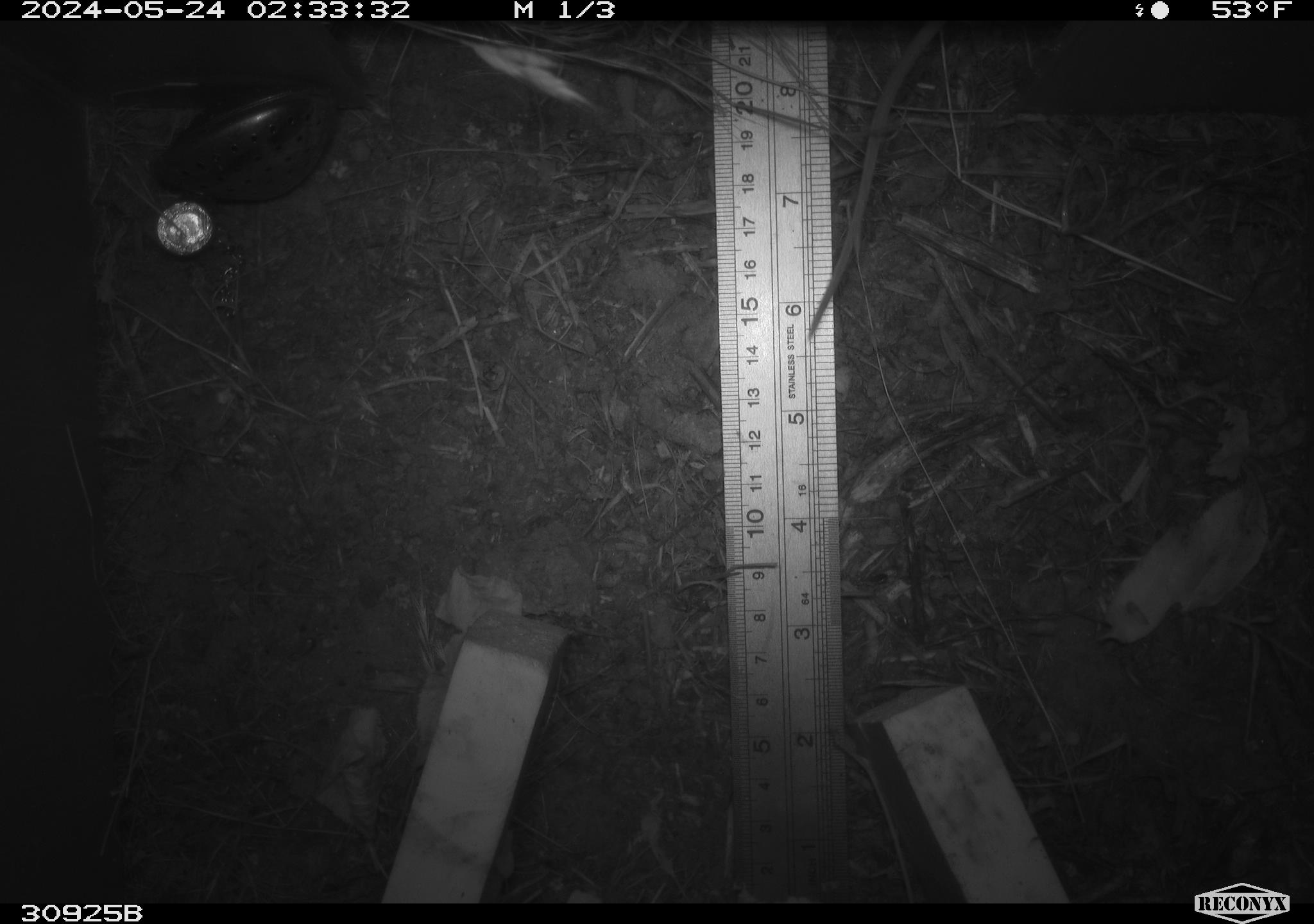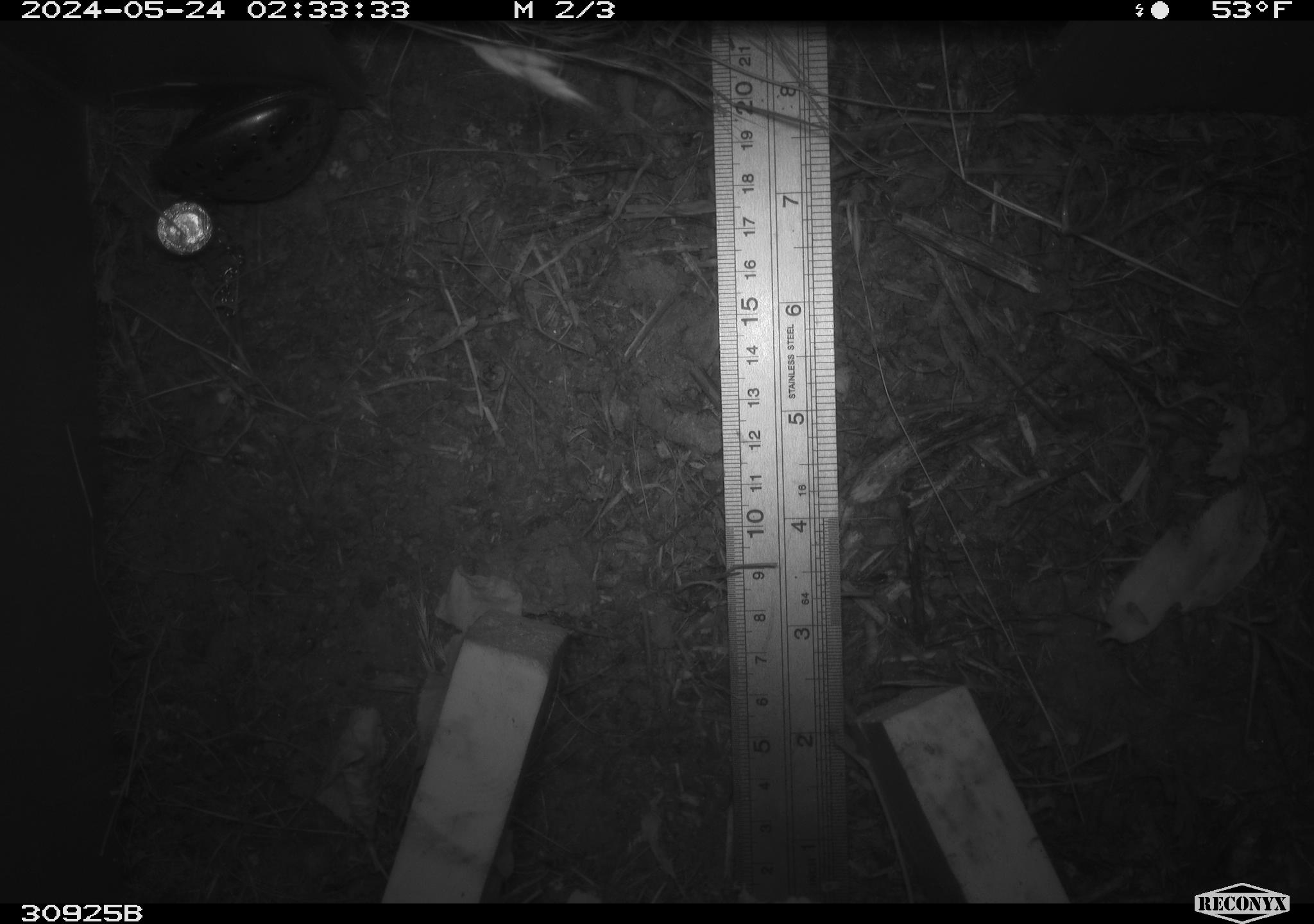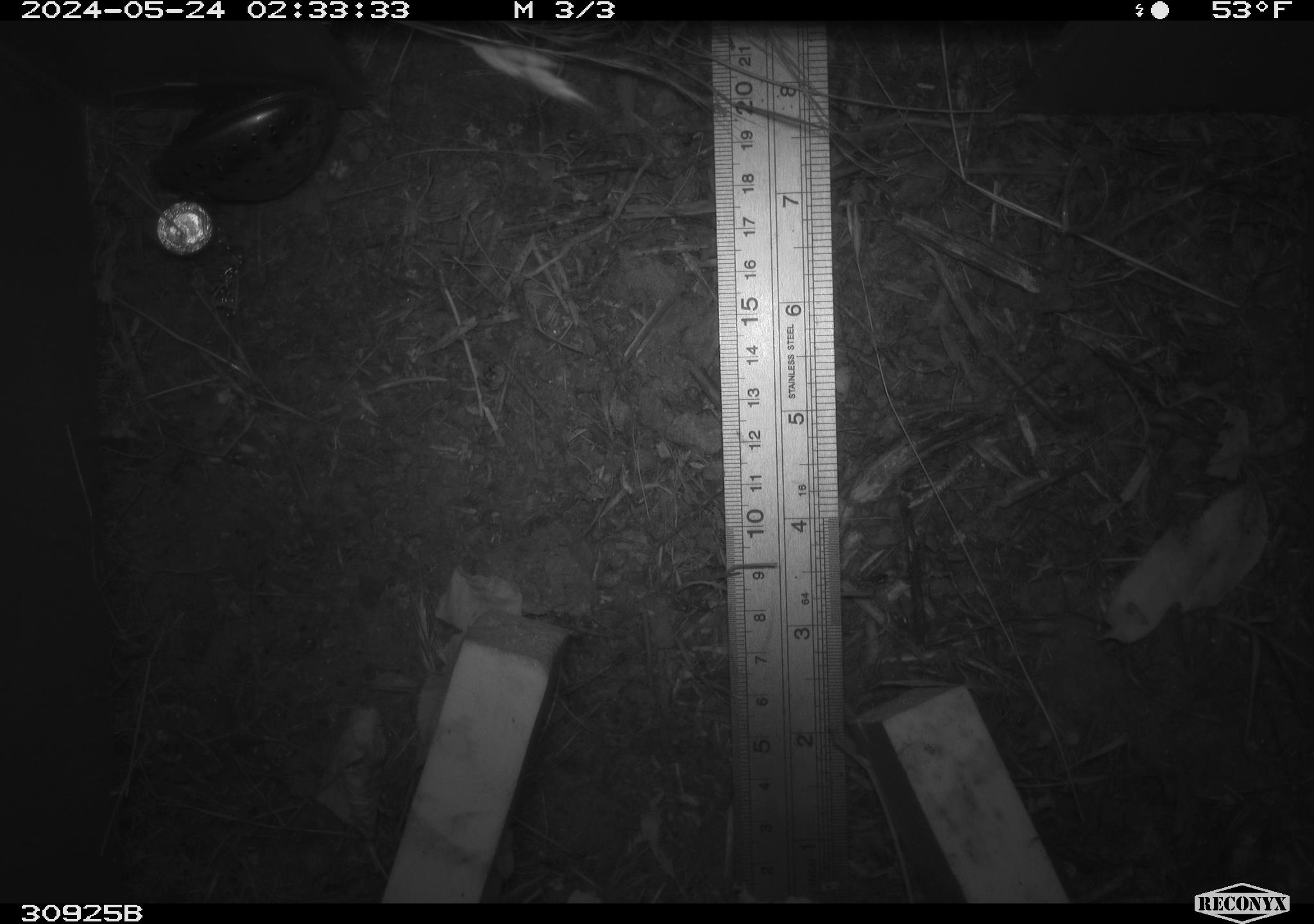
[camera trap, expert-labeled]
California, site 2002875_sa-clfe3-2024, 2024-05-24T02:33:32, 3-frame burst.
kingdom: Animalia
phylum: Chordata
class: Mammalia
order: Rodentia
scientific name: Rodentia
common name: mouse species